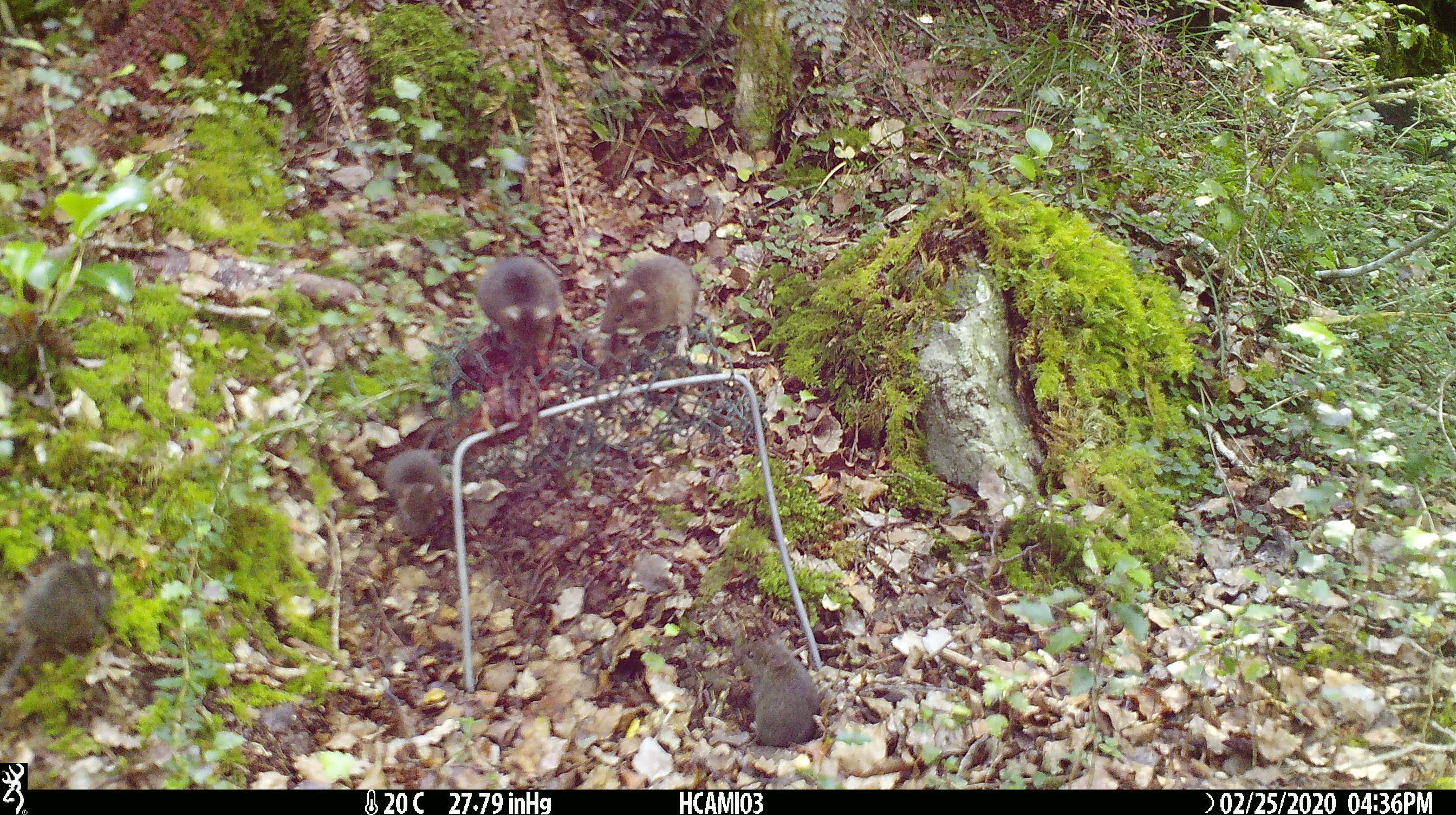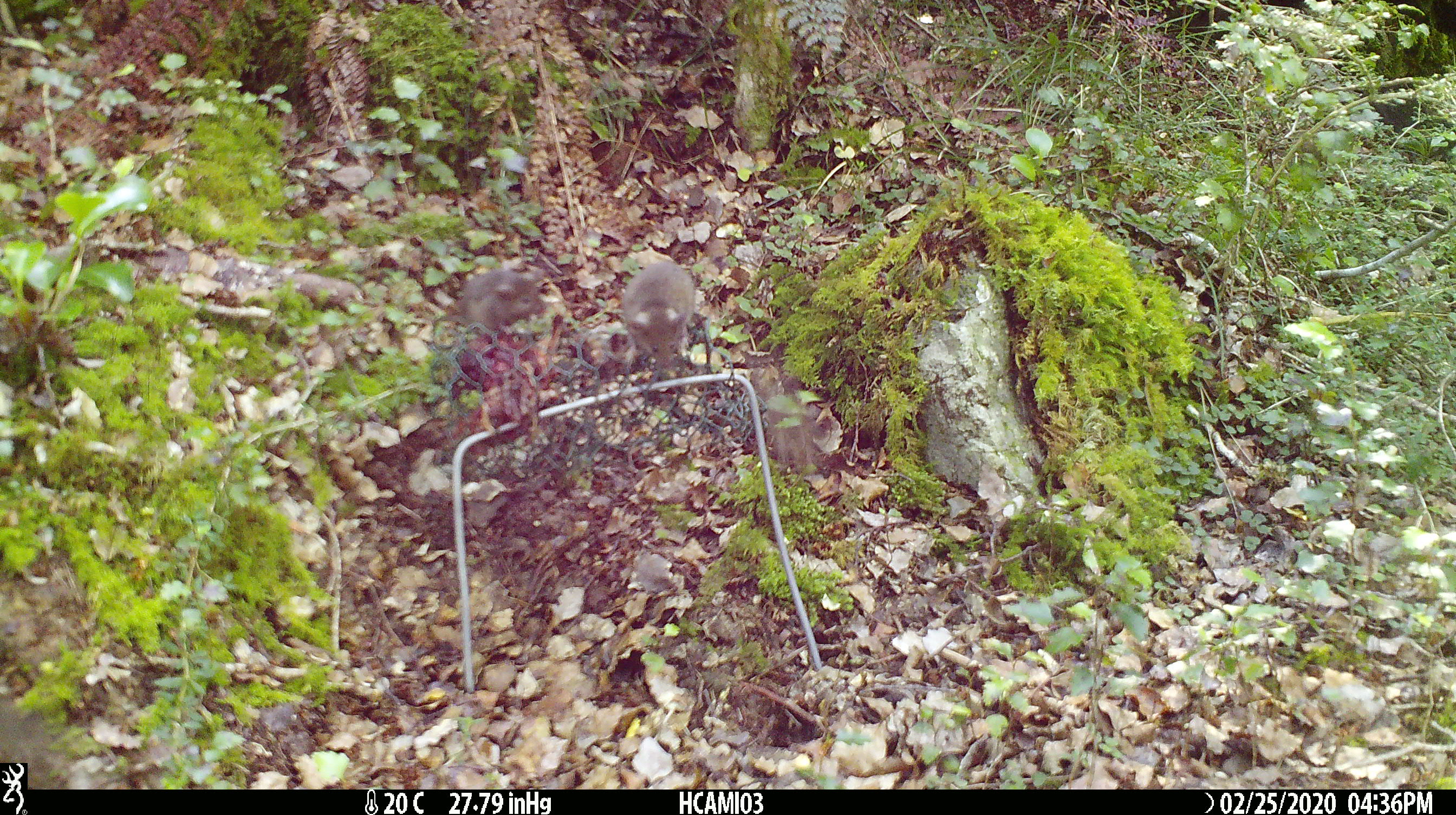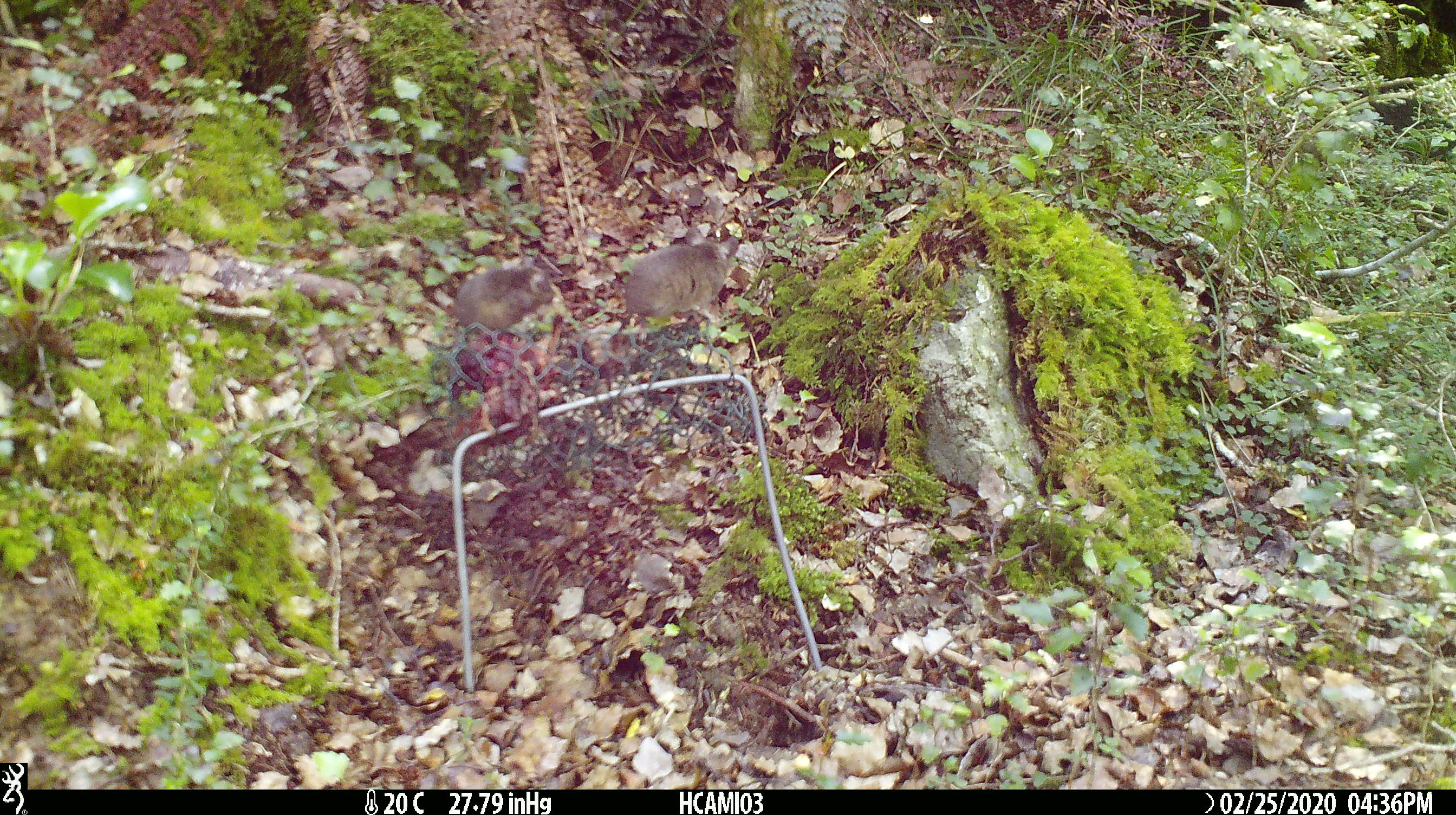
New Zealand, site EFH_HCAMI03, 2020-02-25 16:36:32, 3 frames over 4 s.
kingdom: Animalia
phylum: Chordata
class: Mammalia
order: Rodentia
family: Muridae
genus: Mus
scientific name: Mus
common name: mouse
Mouse (Mus).